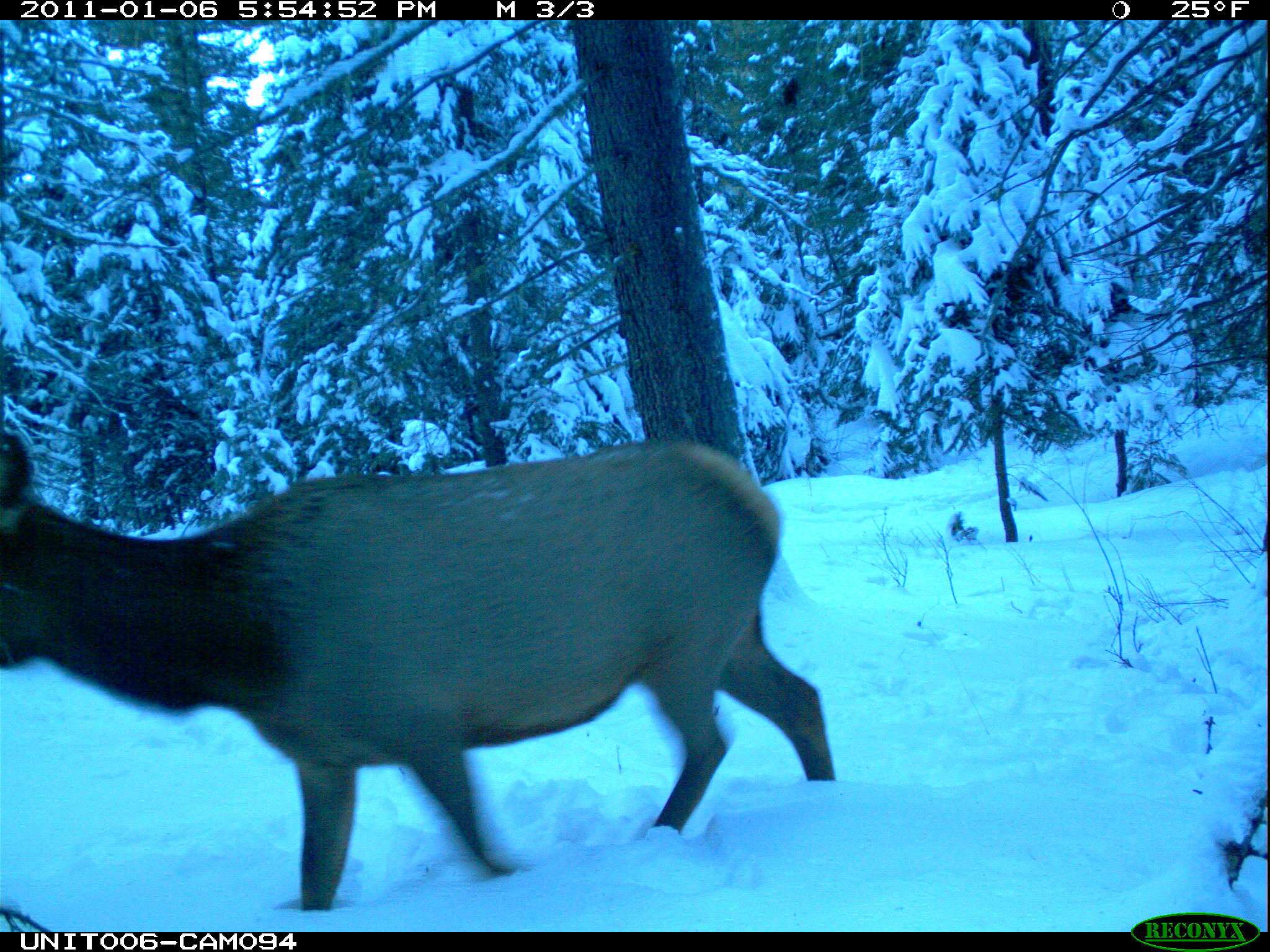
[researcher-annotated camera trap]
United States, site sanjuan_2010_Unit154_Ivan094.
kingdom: Animalia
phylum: Chordata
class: Mammalia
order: Artiodactyla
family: Cervidae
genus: Cervus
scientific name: Cervus elaphus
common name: red deer